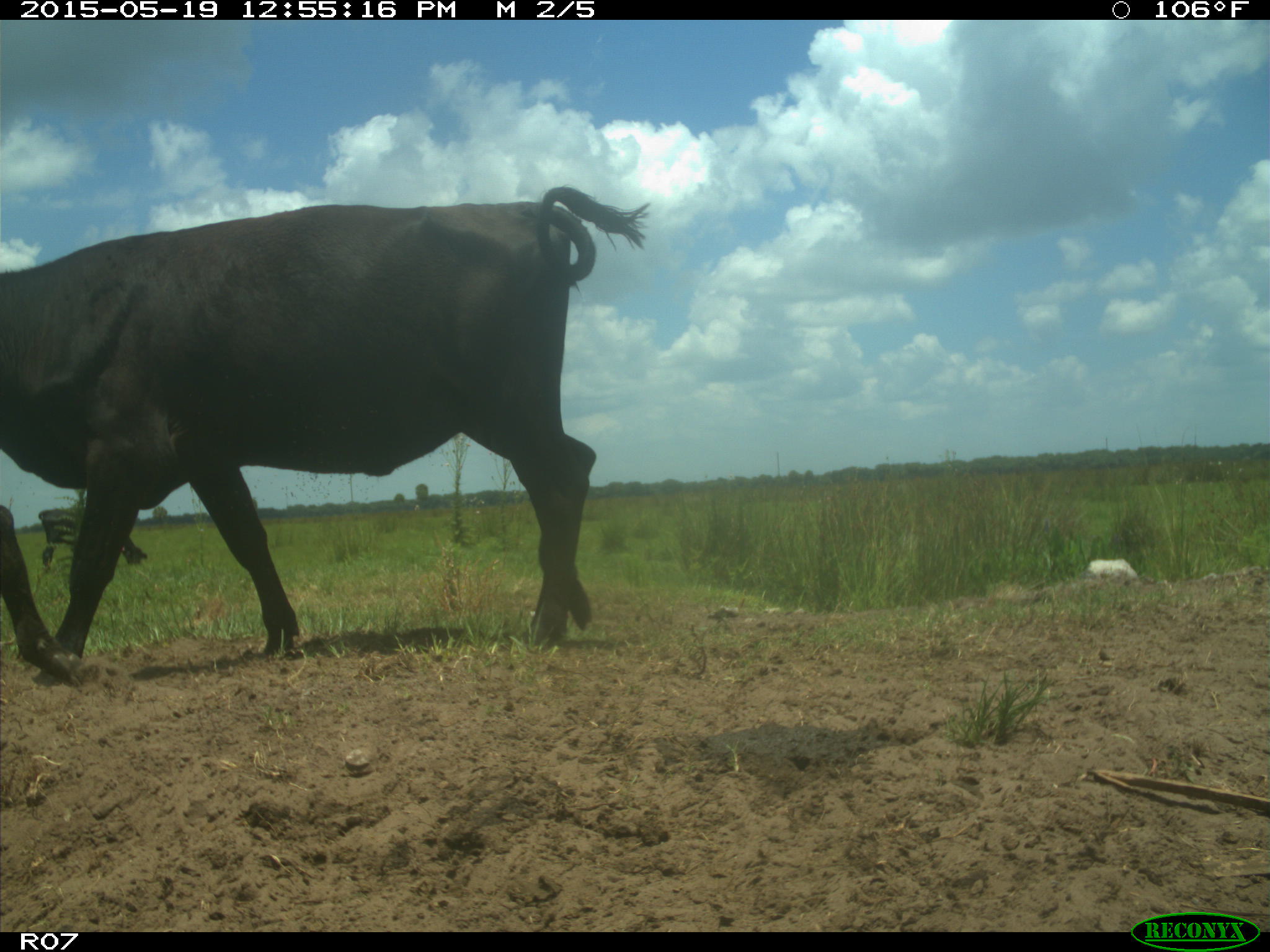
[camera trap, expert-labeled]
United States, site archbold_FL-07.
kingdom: Animalia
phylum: Chordata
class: Mammalia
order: Artiodactyla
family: Bovidae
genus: Bos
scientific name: Bos taurus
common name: domestic cow